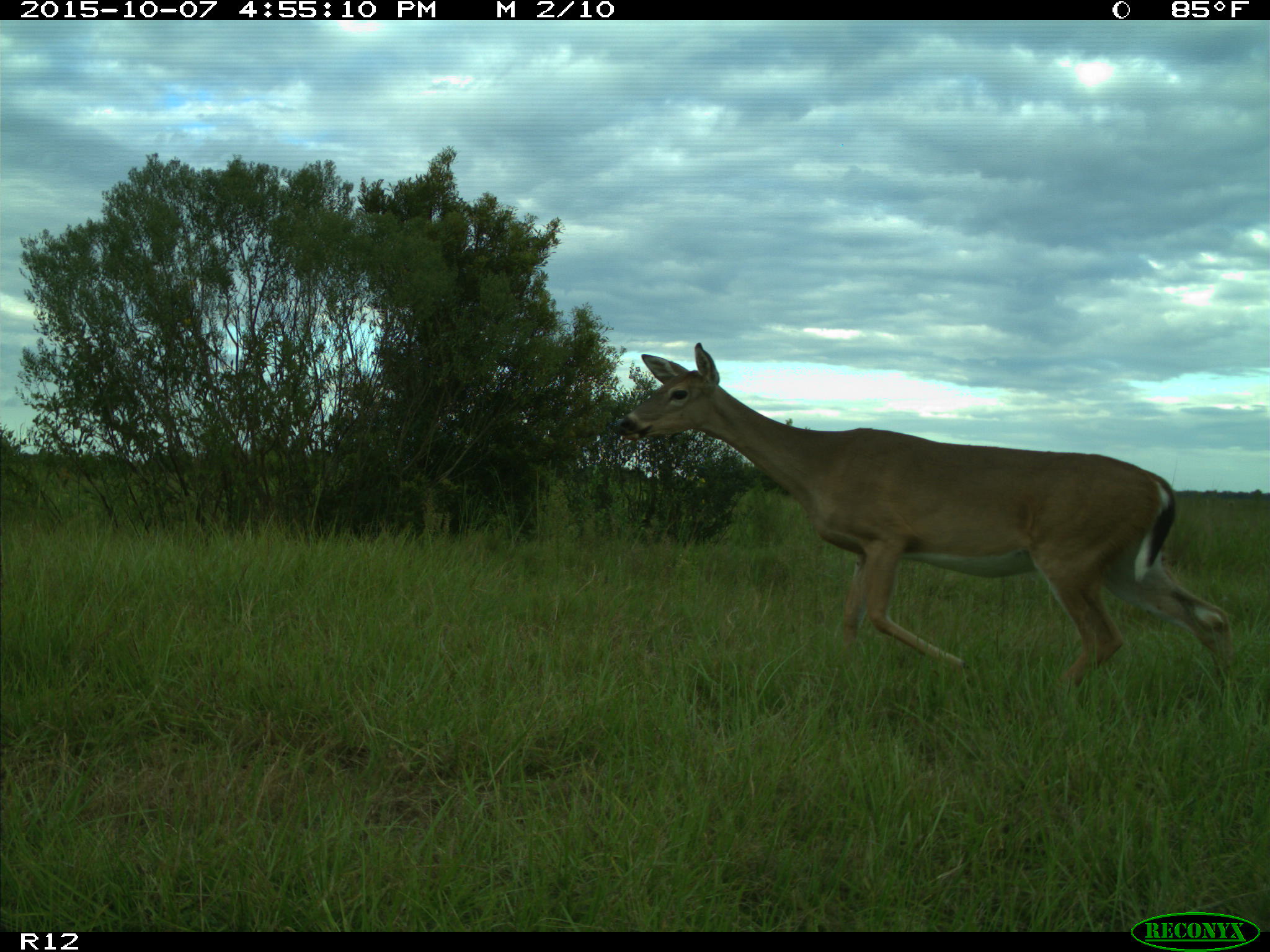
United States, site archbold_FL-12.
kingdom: Animalia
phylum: Chordata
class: Mammalia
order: Artiodactyla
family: Cervidae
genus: Odocoileus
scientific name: Odocoileus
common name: deer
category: unidentified deer